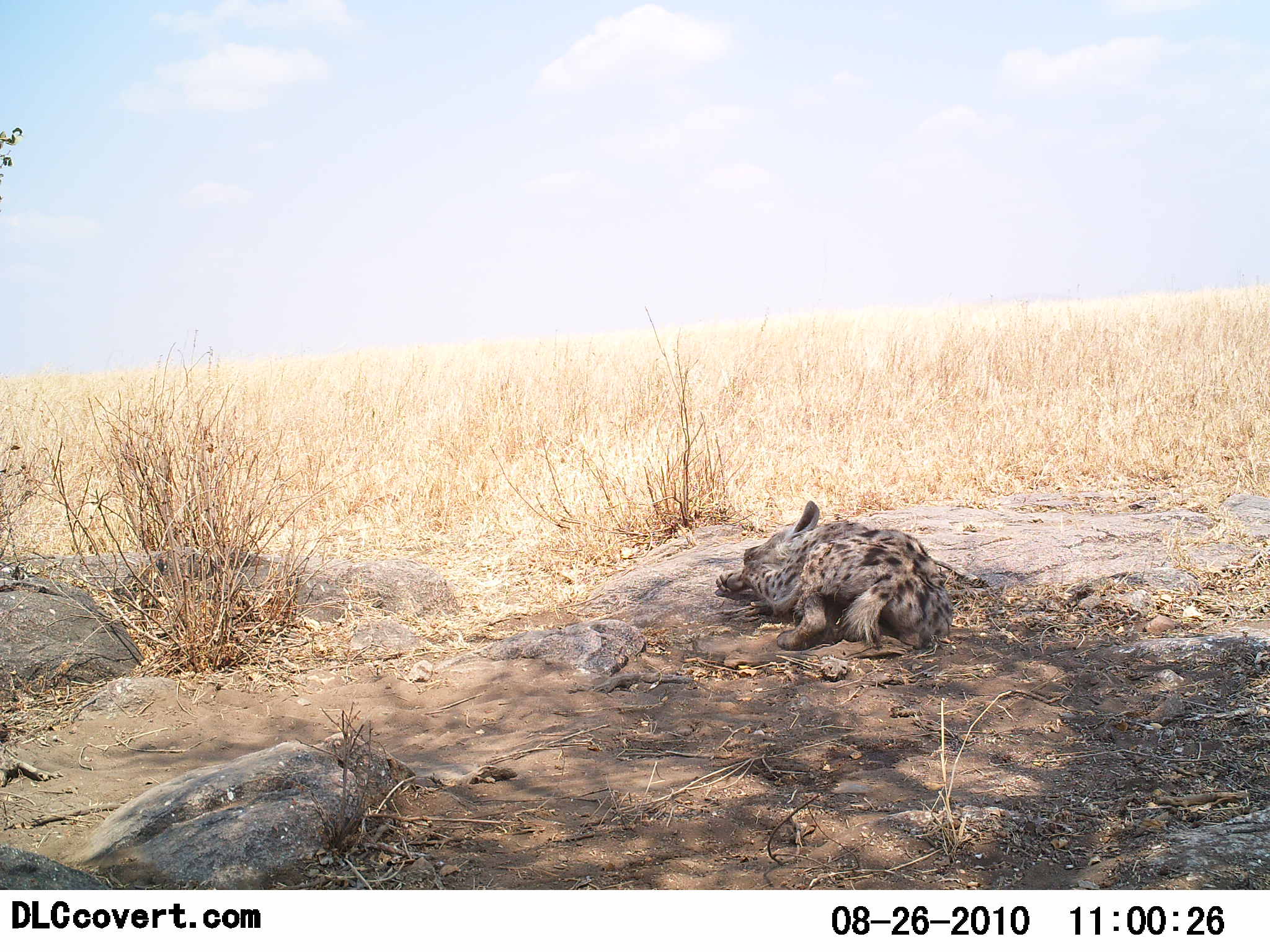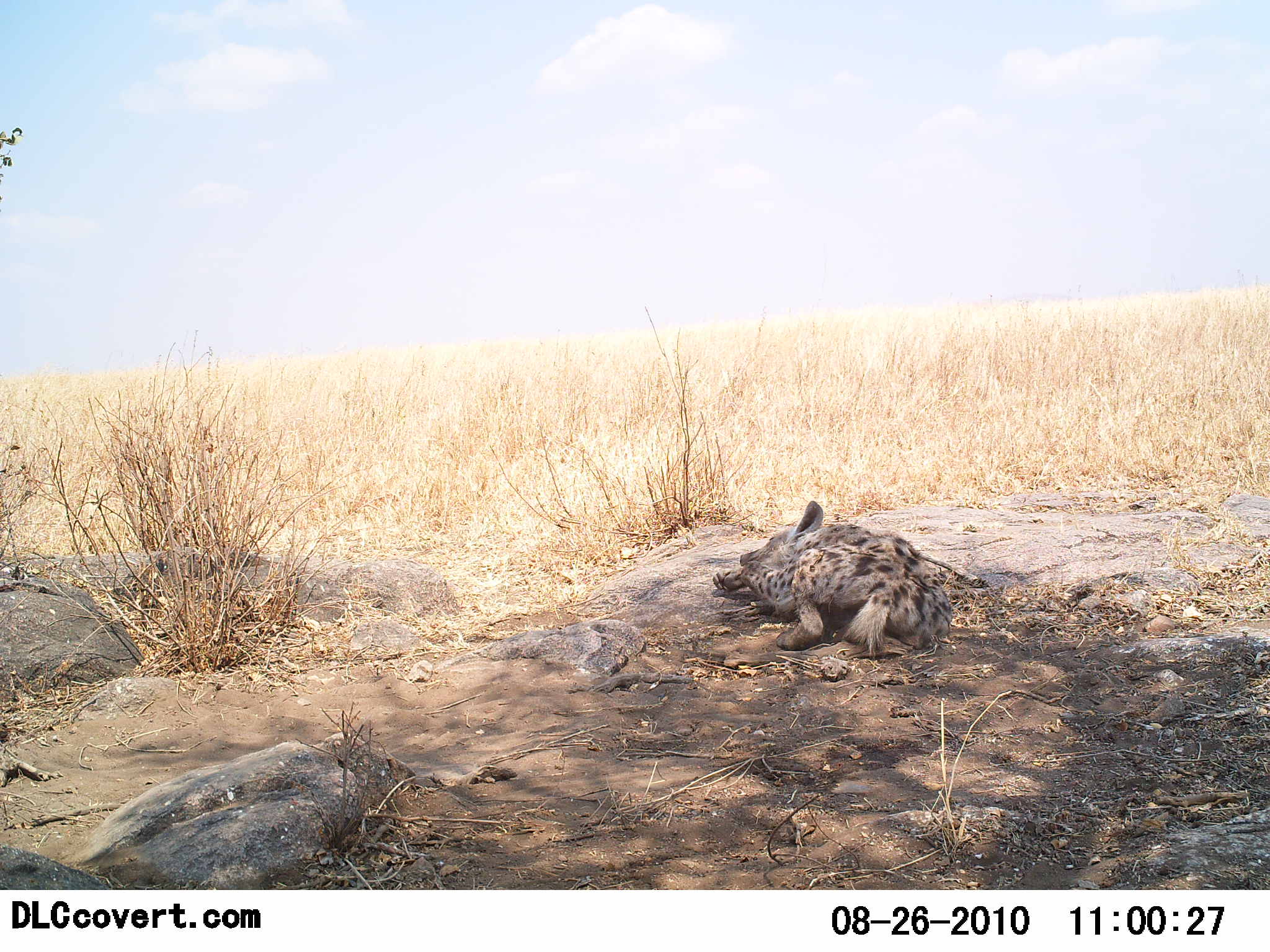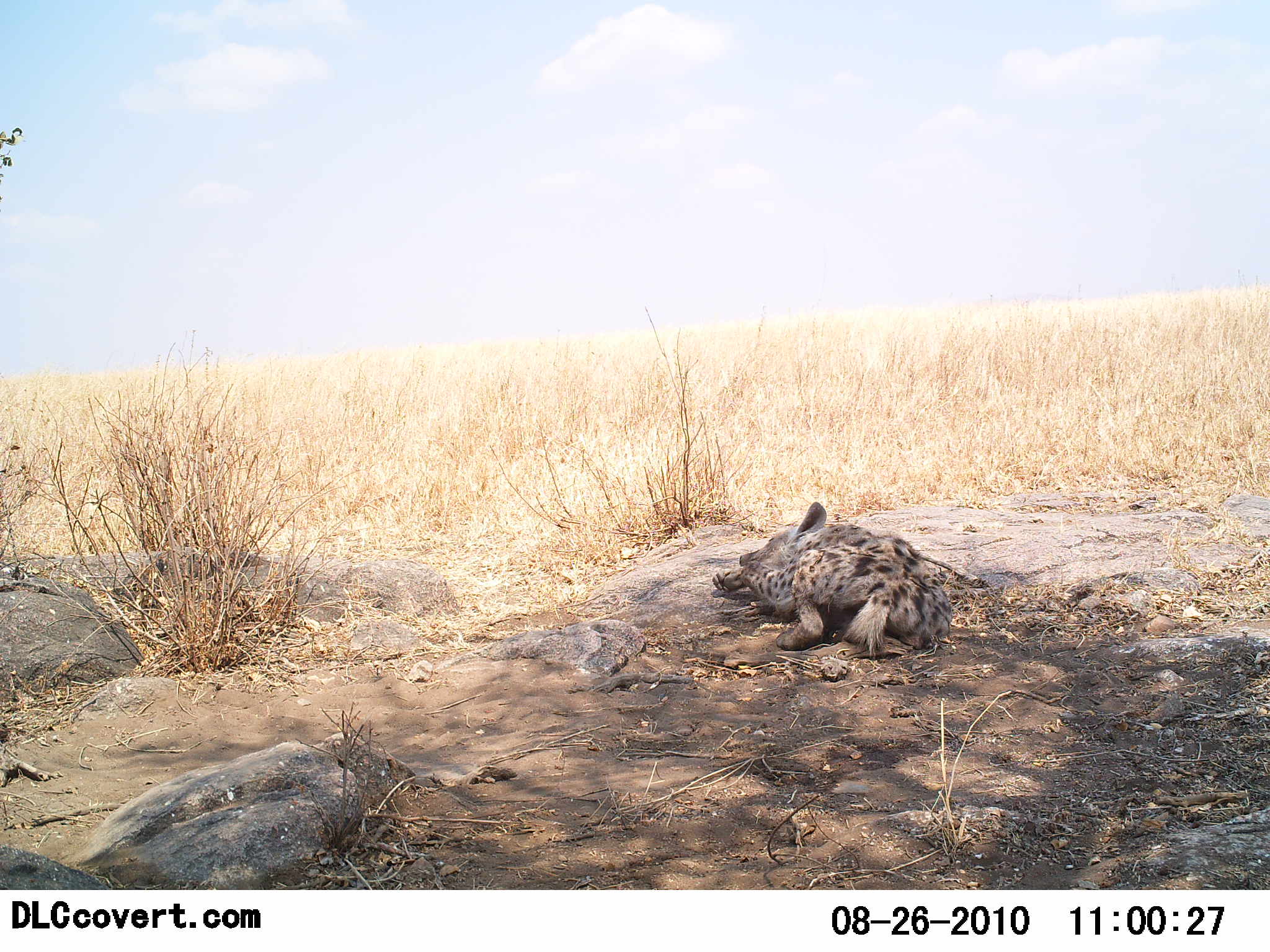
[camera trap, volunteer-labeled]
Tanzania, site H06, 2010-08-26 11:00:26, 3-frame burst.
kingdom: Animalia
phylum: Chordata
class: Mammalia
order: Carnivora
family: Hyaenidae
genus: Crocuta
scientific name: Crocuta crocuta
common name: spotted hyena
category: hyenaspotted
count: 1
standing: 0%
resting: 93%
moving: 0%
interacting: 0%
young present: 0%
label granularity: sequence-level